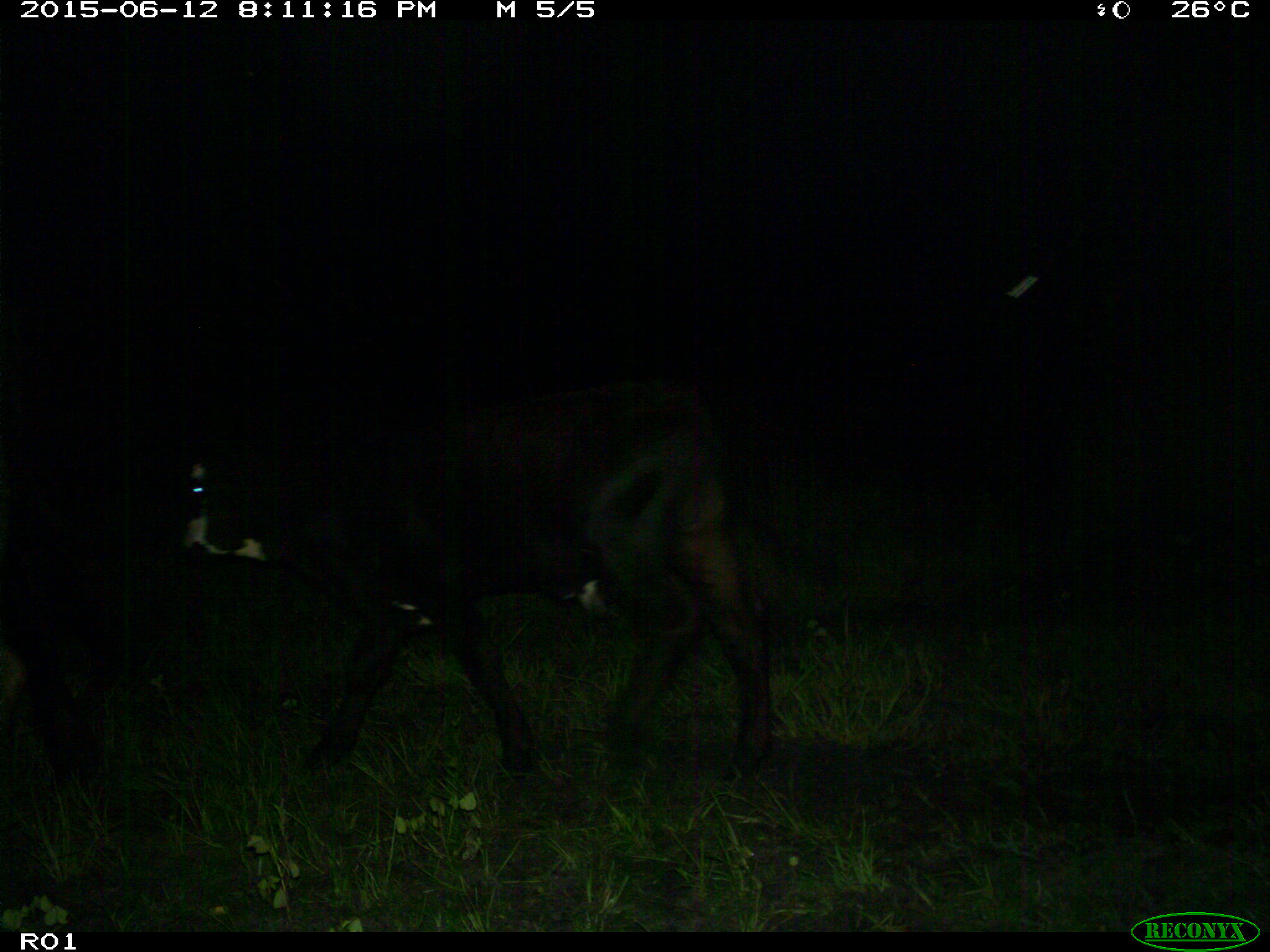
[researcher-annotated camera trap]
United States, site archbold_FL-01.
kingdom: Animalia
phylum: Chordata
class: Mammalia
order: Artiodactyla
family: Bovidae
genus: Bos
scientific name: Bos taurus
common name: domestic cow